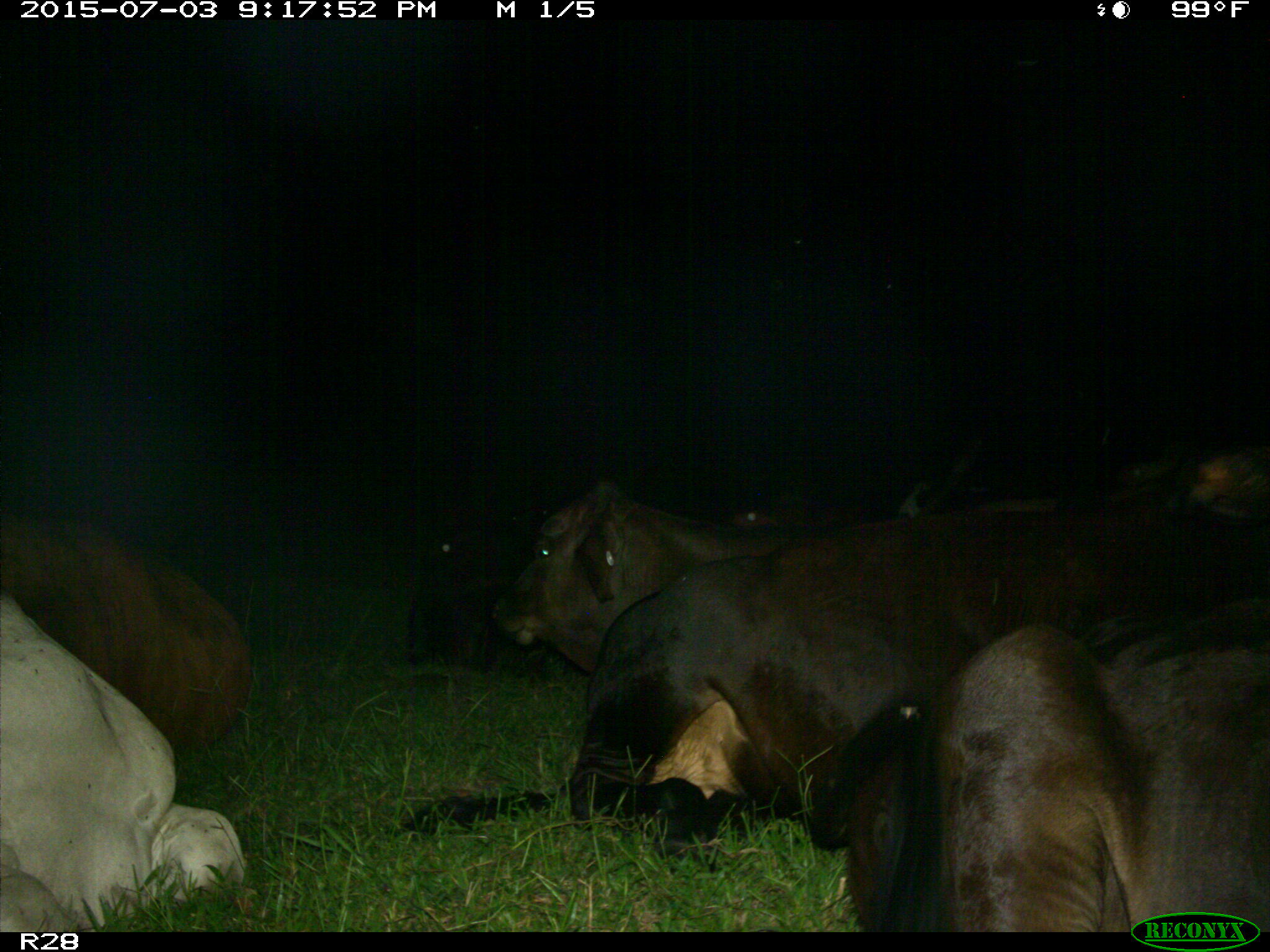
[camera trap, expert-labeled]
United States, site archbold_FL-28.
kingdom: Animalia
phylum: Chordata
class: Mammalia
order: Artiodactyla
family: Bovidae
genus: Bos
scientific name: Bos taurus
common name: domestic cow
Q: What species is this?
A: Bos taurus (domestic cow).